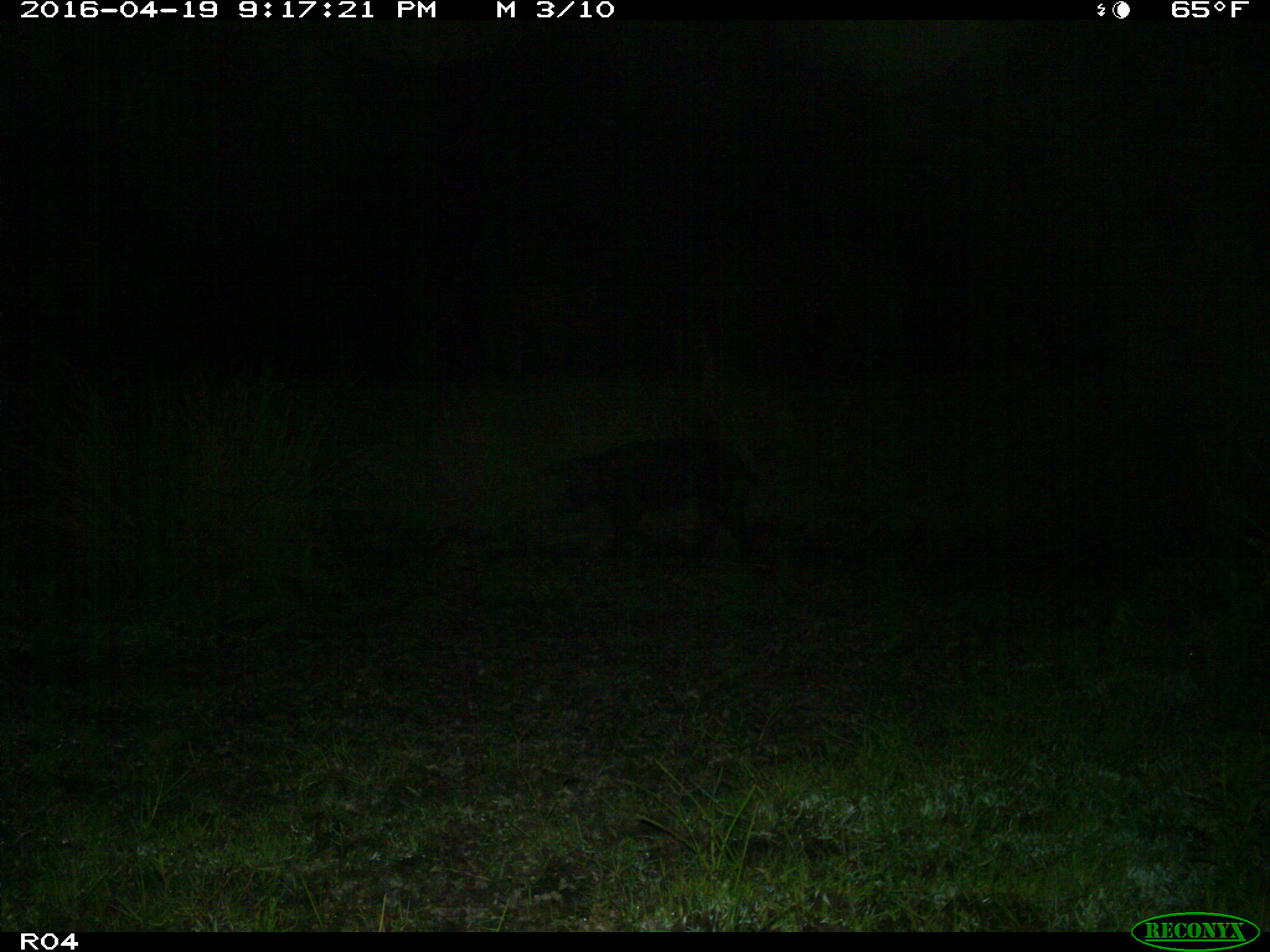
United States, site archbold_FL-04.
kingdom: Animalia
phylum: Chordata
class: Mammalia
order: Artiodactyla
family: Suidae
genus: Sus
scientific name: Sus scrofa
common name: wild boar